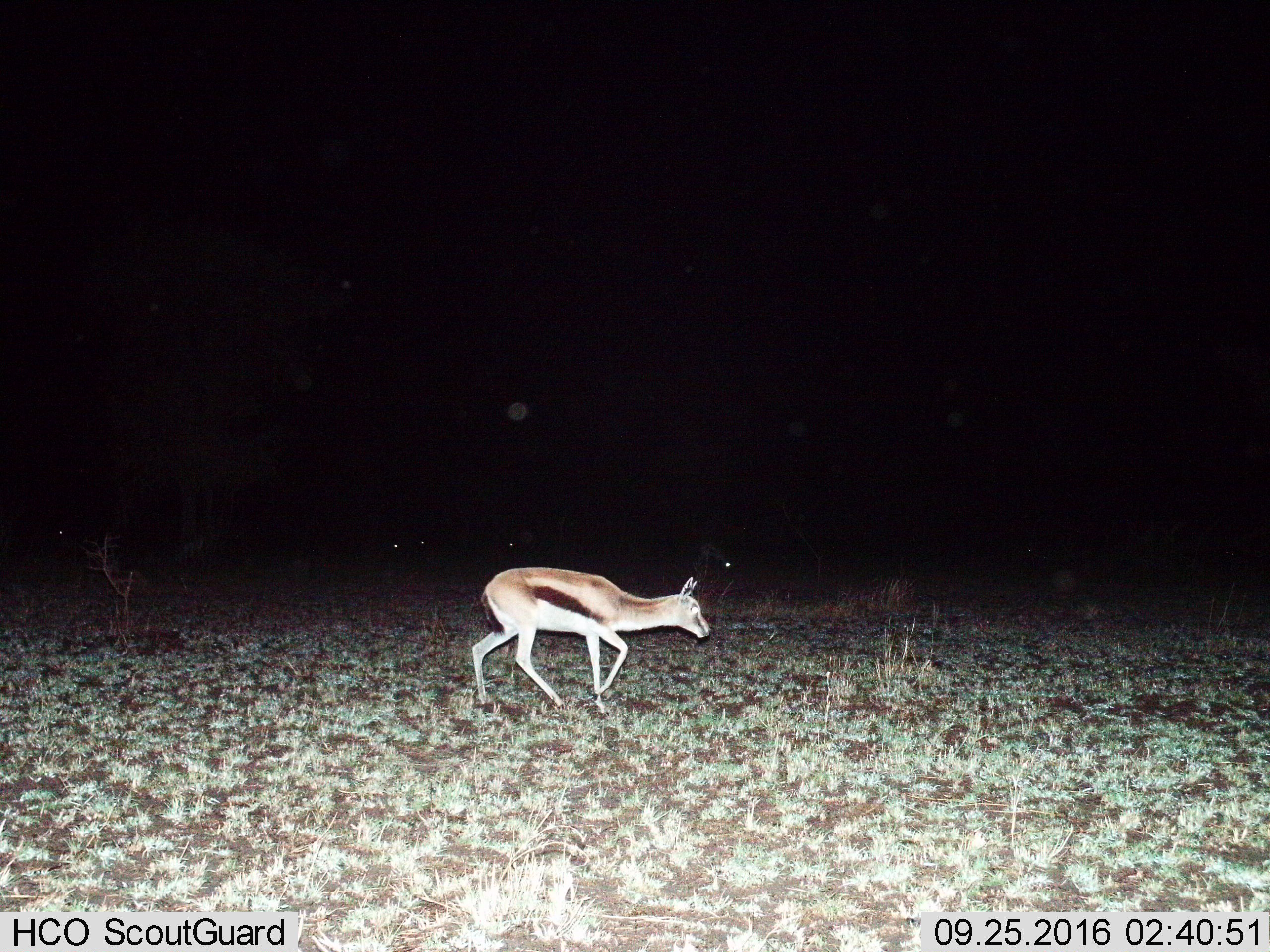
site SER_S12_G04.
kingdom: Animalia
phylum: Chordata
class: Mammalia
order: Artiodactyla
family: Bovidae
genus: Eudorcas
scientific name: Eudorcas thomsonii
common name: thomson's gazelle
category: gazellethomsons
Gazellethomsons (thomson's gazelle) (Eudorcas thomsonii), count 3. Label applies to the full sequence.